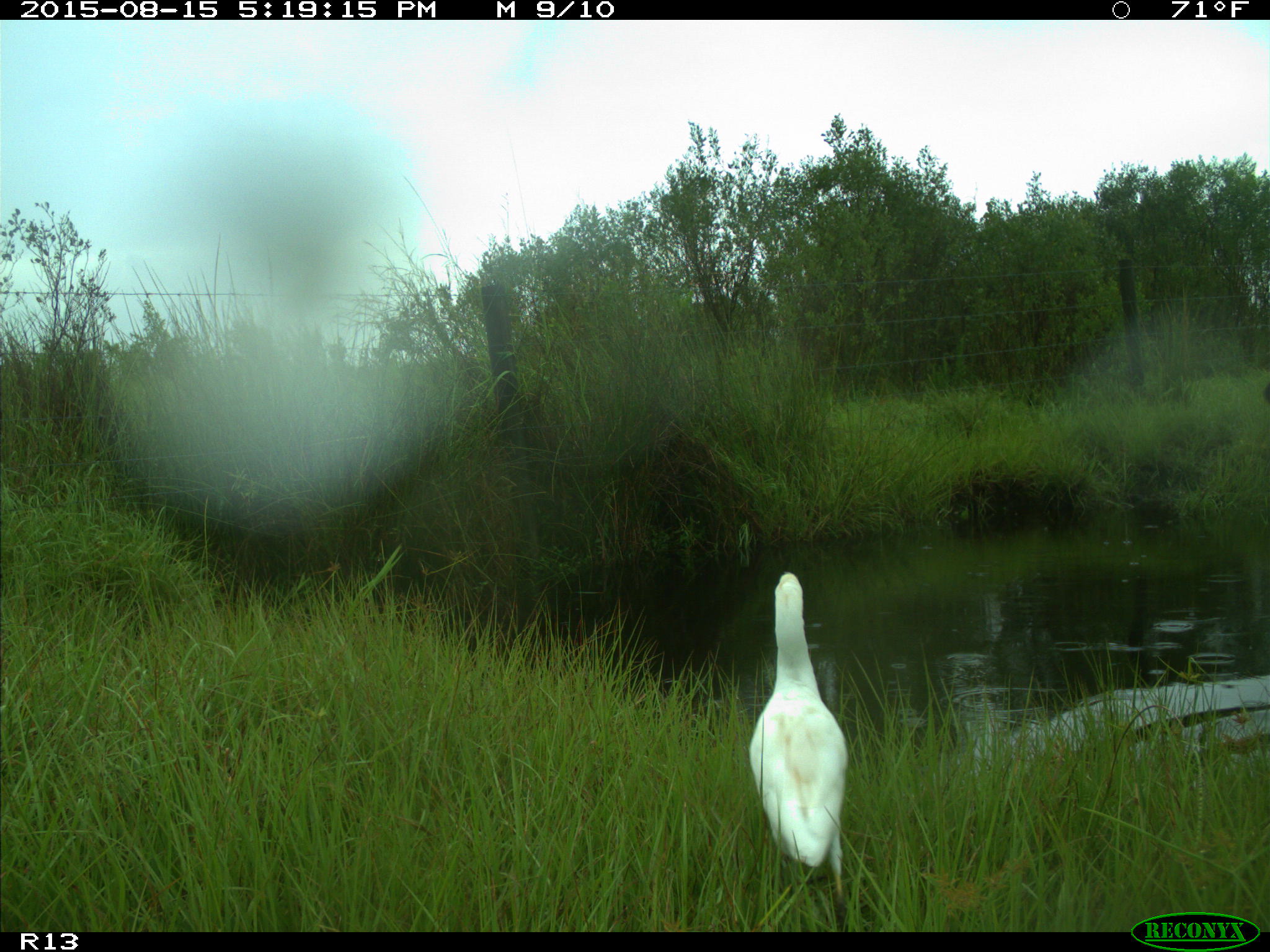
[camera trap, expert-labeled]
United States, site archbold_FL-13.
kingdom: Animalia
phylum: Chordata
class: Aves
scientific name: Aves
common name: birds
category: unidentified bird